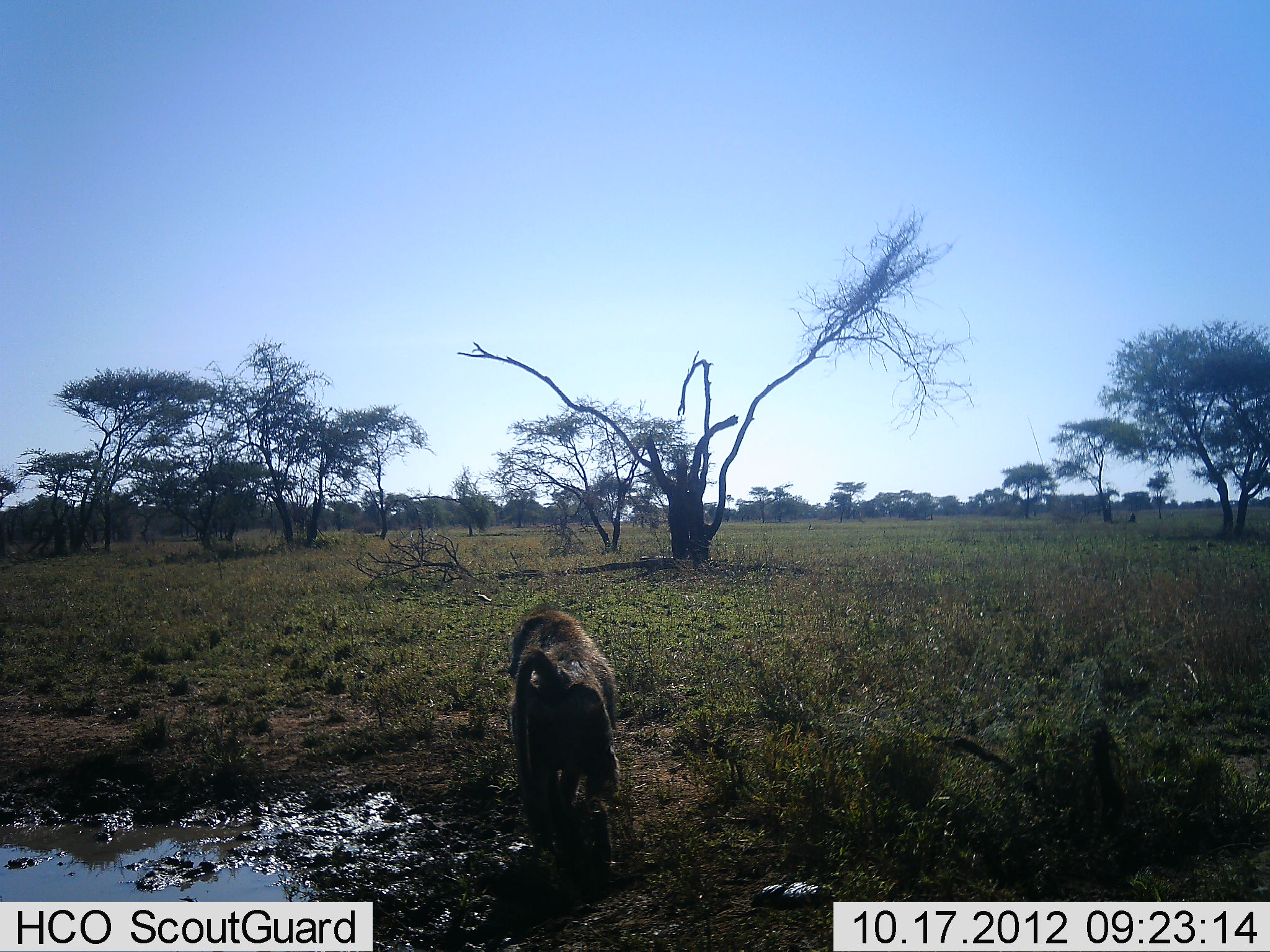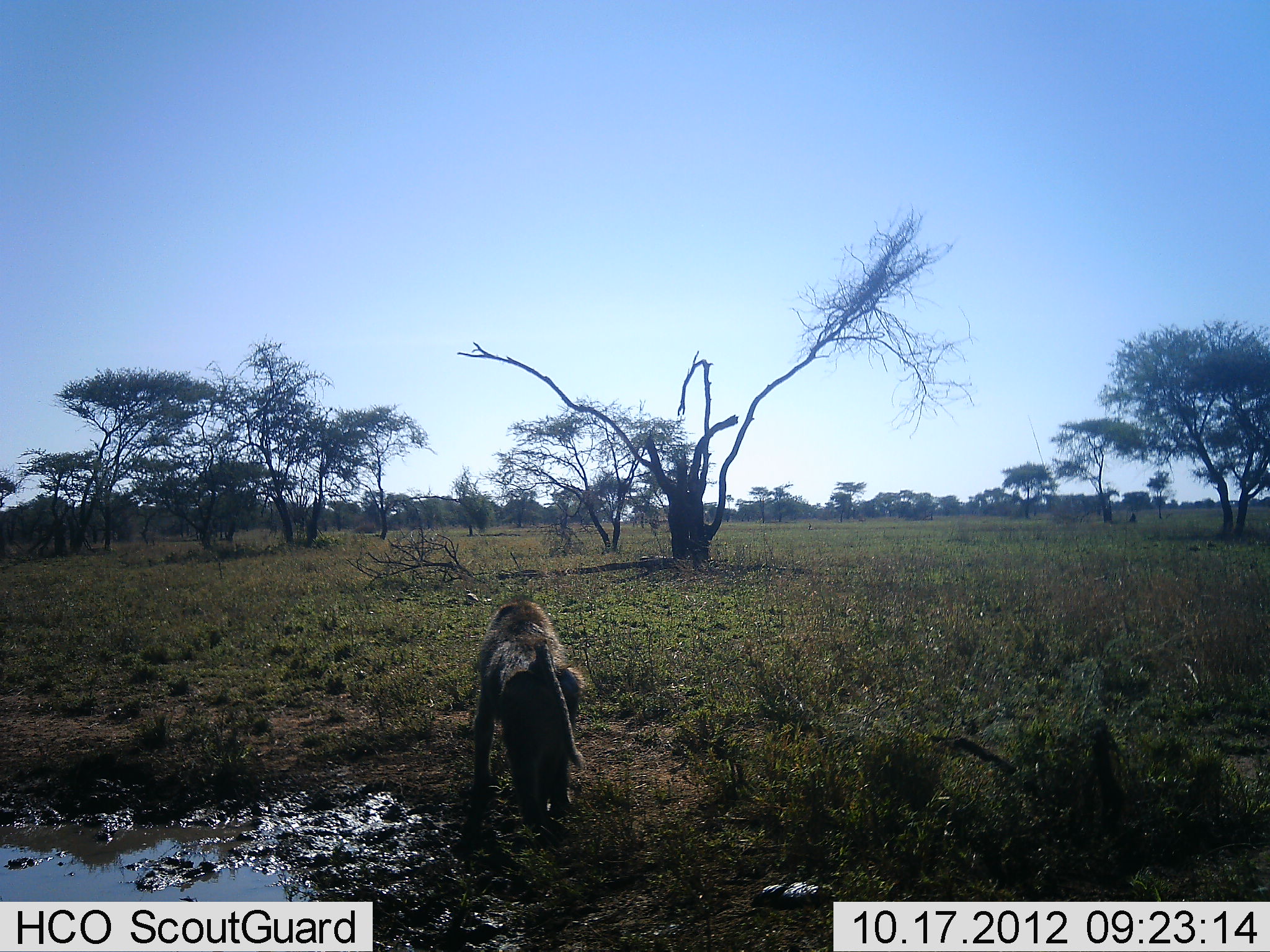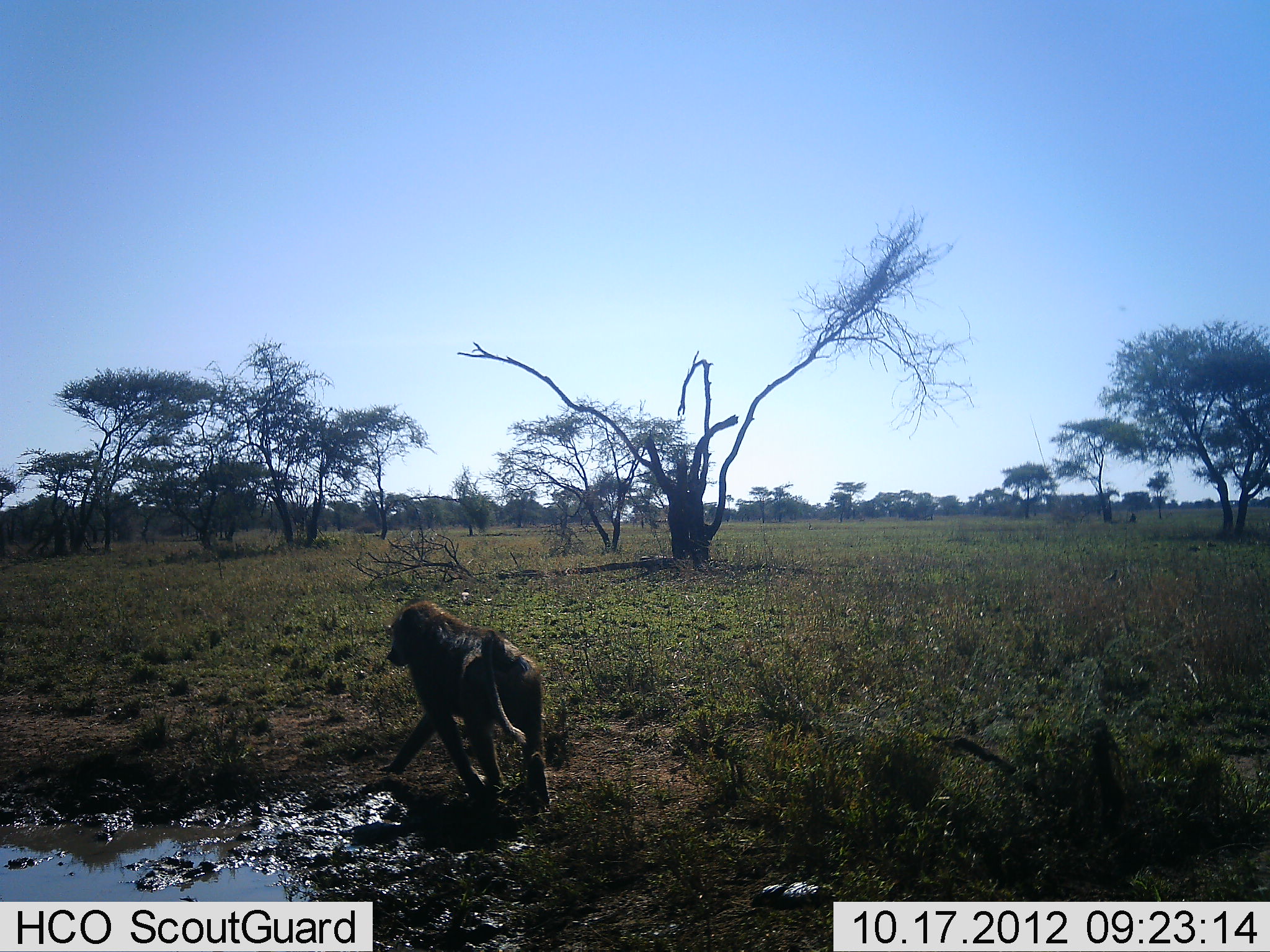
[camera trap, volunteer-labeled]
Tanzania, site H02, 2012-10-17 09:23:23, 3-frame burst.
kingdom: Animalia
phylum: Chordata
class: Mammalia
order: Primates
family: Cercopithecidae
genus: Papio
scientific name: Papio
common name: baboon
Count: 1.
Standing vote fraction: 8%.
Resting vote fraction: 0%.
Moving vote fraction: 92%.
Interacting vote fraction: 0%.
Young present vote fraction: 0%.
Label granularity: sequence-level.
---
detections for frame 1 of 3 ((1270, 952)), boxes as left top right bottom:
animal: 508 603 621 896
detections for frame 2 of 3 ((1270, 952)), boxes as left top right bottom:
animal: 471 601 585 836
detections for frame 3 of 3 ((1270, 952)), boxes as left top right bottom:
animal: 382 601 551 817